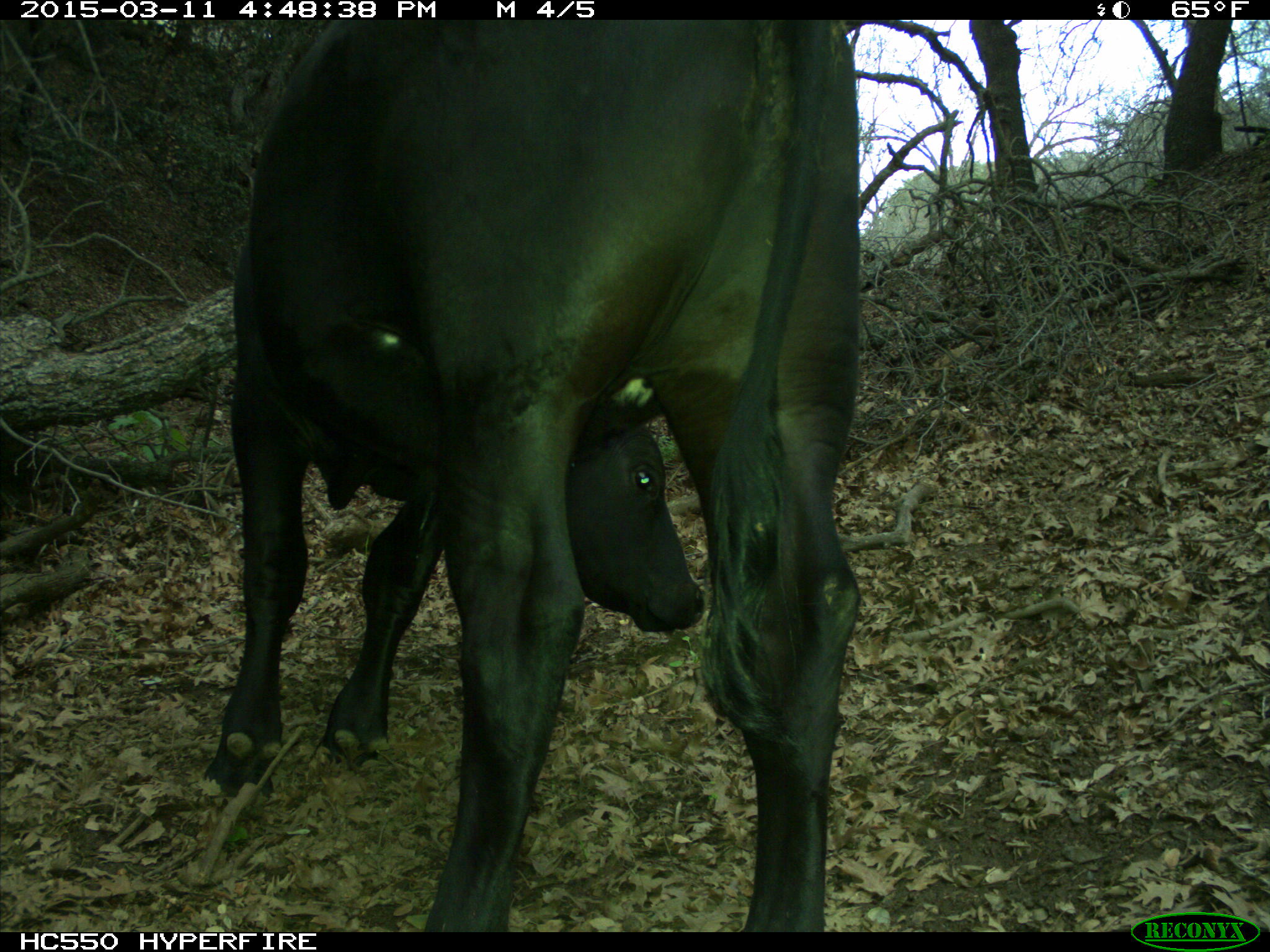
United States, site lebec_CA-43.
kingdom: Animalia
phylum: Chordata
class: Mammalia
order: Artiodactyla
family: Bovidae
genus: Bos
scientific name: Bos taurus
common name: domestic cow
Bos taurus (domestic cow).